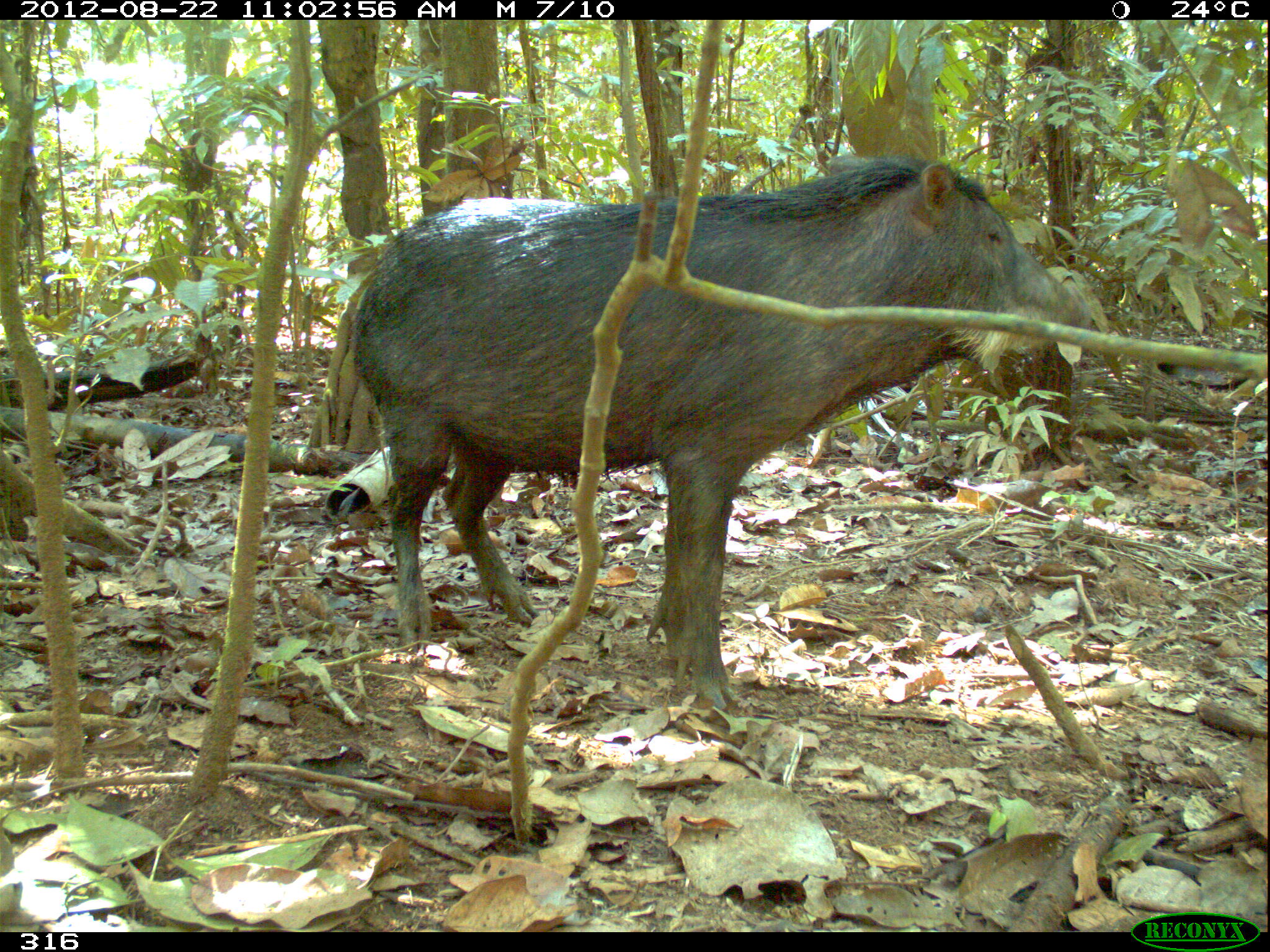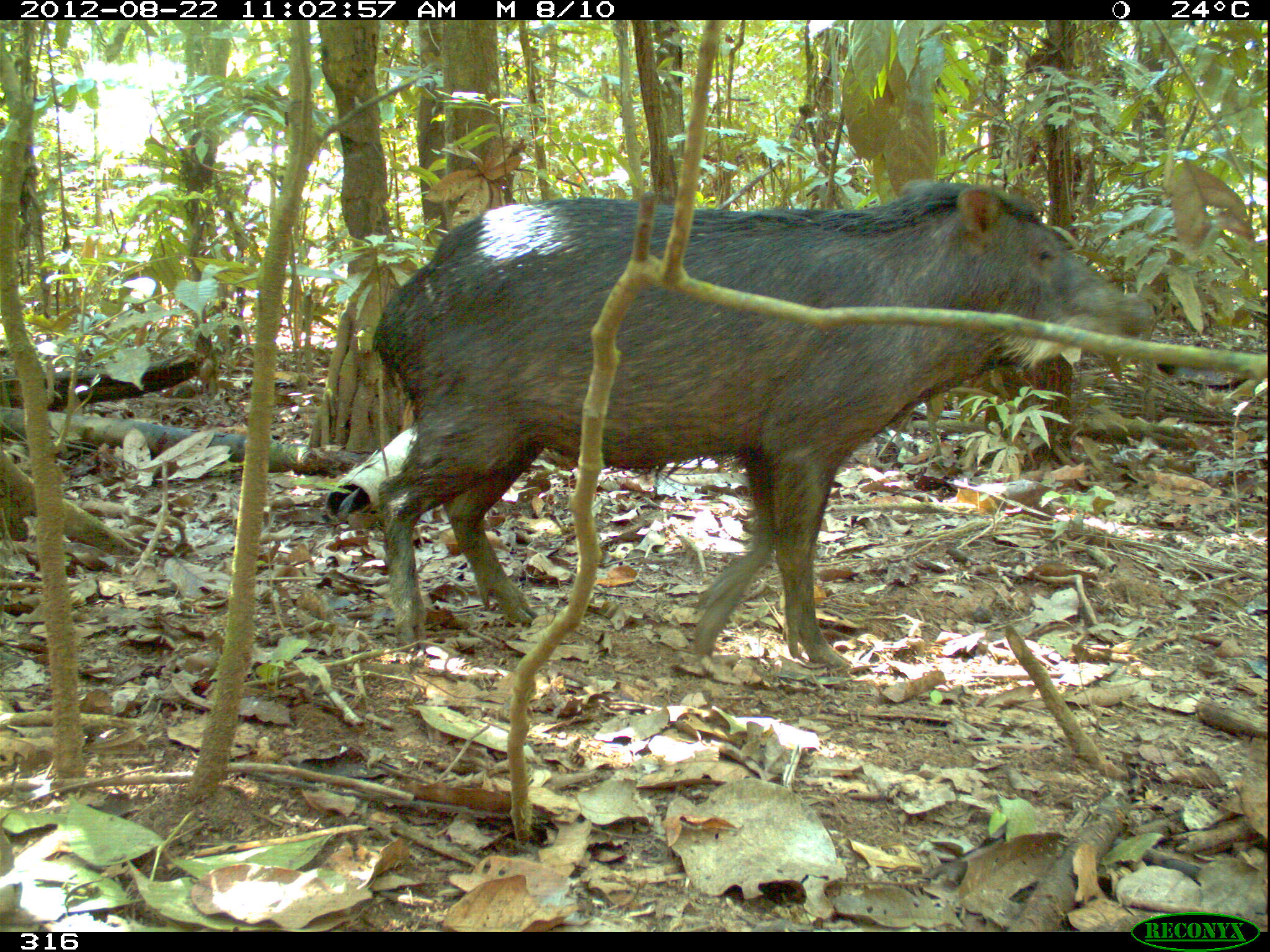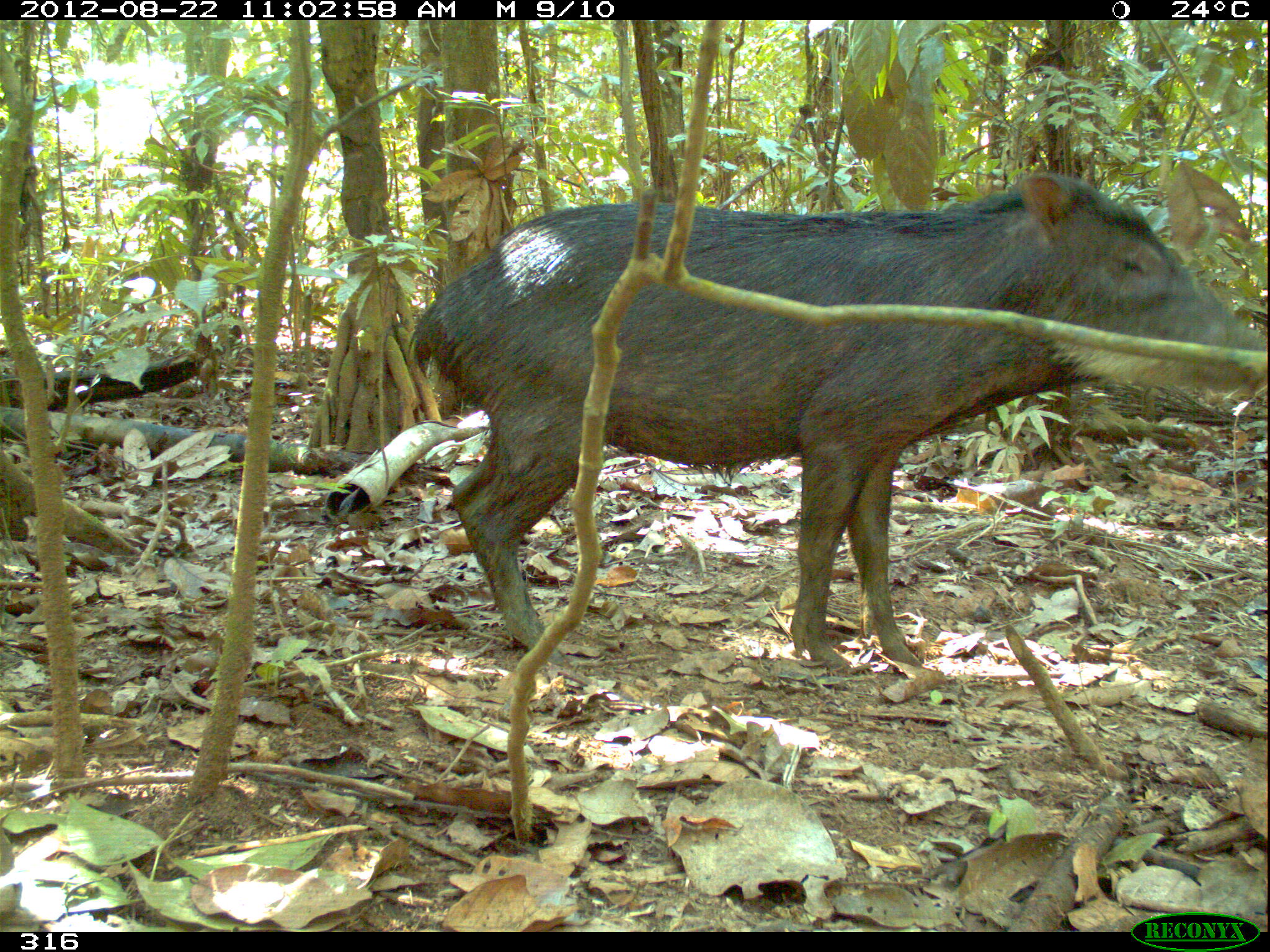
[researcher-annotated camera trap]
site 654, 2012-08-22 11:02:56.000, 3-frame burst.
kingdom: Animalia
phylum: Chordata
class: Mammalia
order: Artiodactyla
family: Tayassuidae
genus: Tayassu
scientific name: Tayassu pecari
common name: white-lipped peccary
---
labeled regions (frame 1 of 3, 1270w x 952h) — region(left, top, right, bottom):
tayassu pecari: region(354, 155, 1091, 710)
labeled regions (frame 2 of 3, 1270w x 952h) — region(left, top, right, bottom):
tayassu pecari: region(371, 179, 1154, 668)